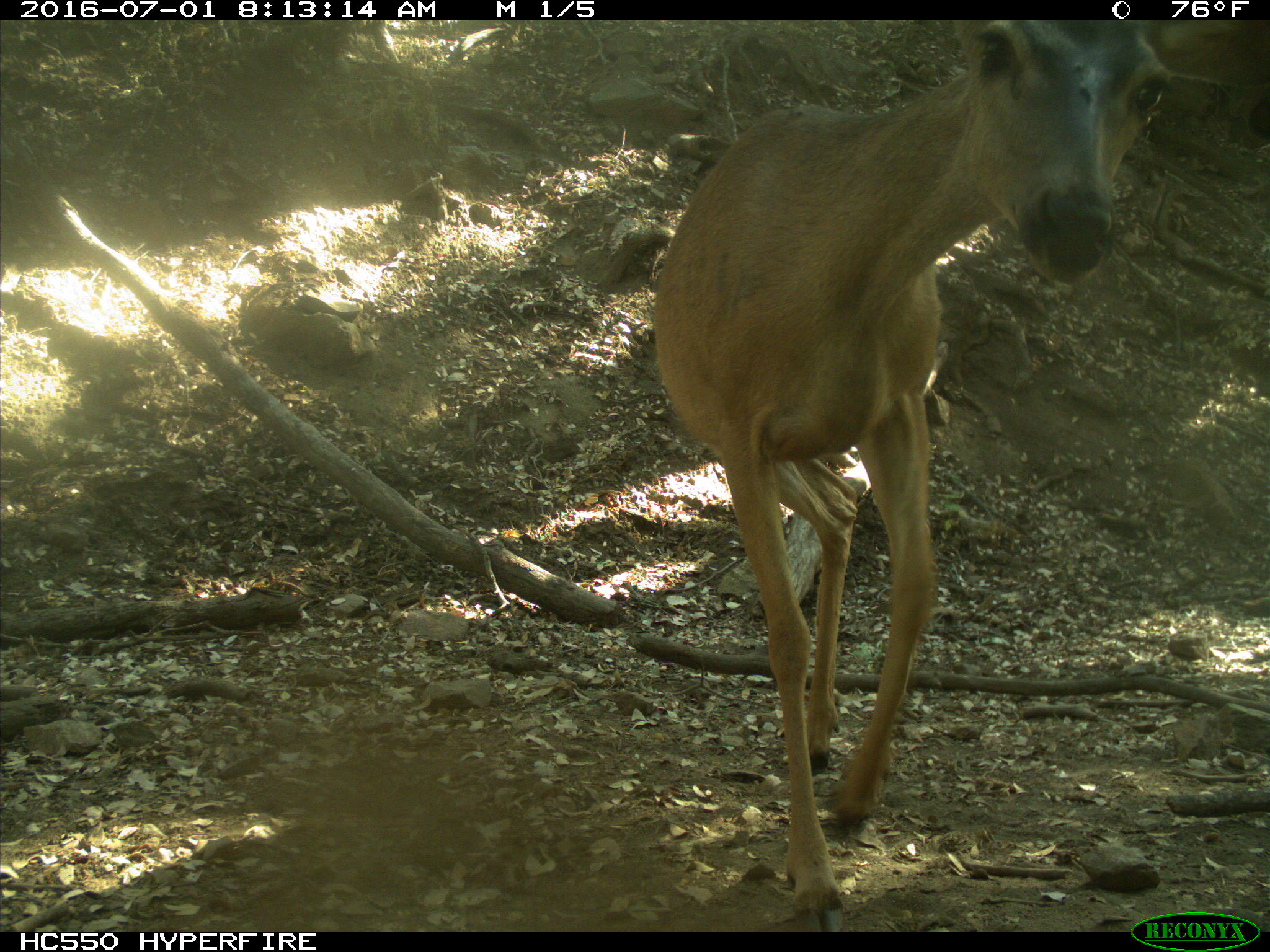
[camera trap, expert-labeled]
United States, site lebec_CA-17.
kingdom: Animalia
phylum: Chordata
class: Mammalia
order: Artiodactyla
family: Cervidae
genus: Odocoileus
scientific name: Odocoileus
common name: deer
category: unidentified deer